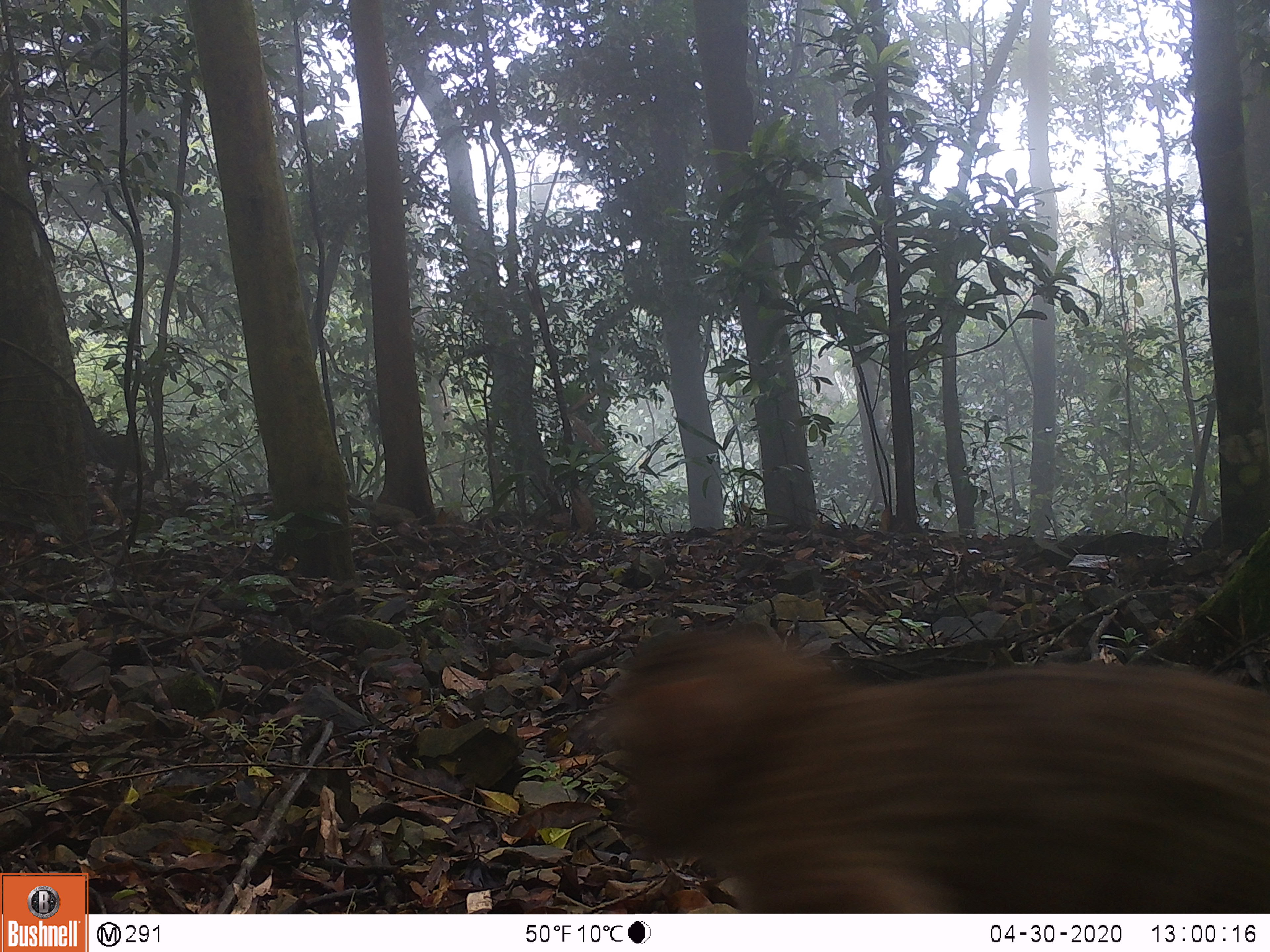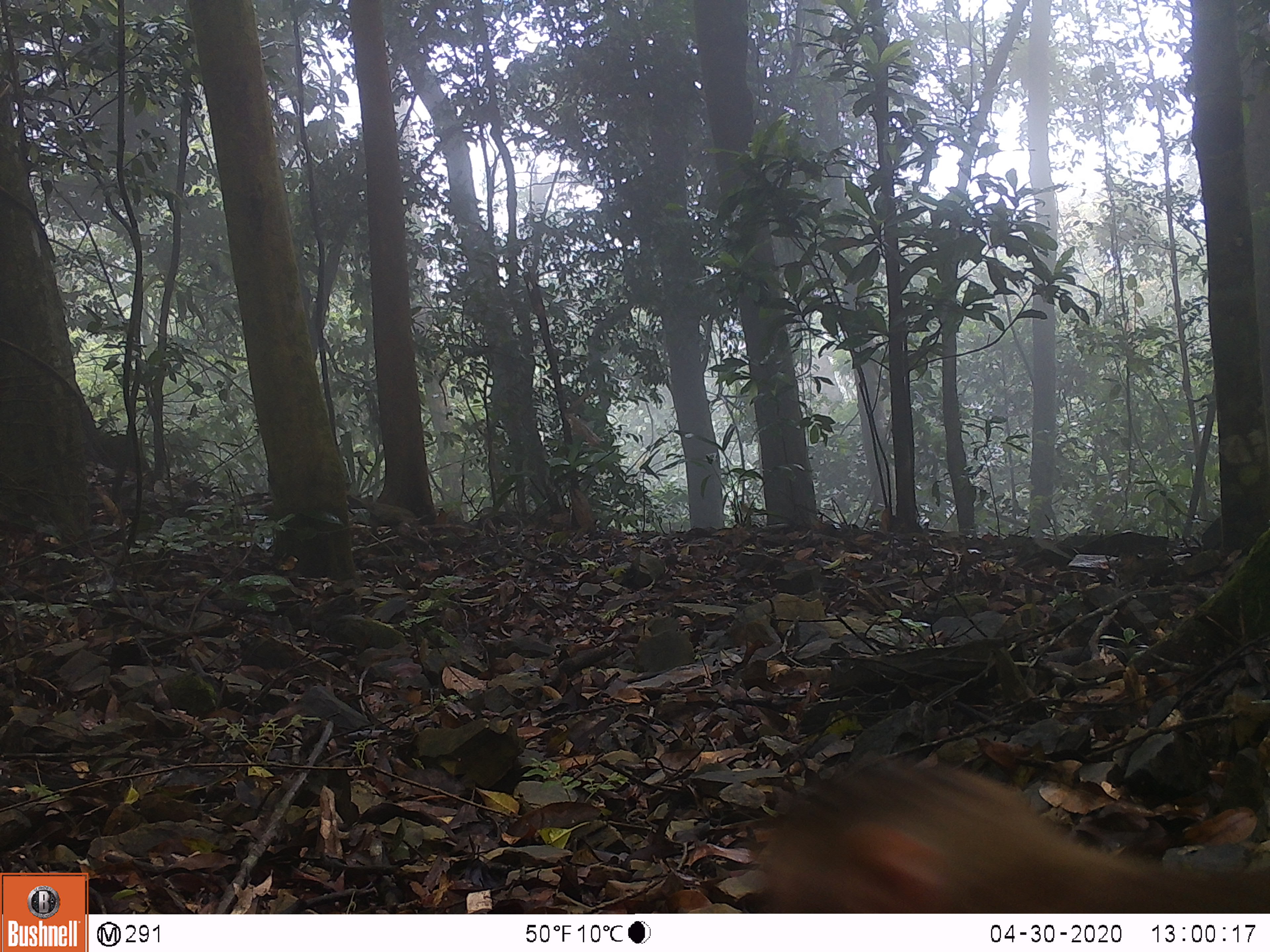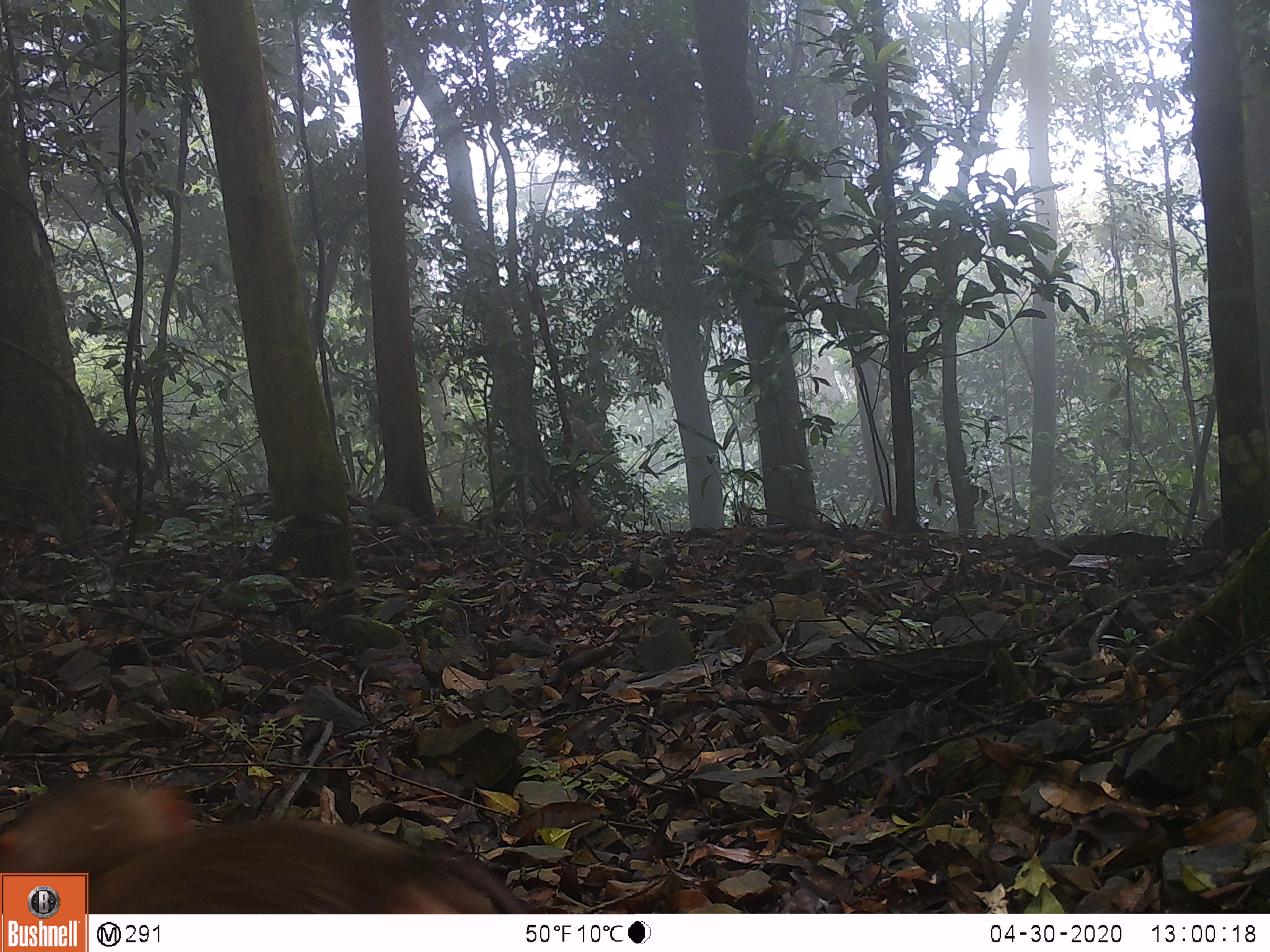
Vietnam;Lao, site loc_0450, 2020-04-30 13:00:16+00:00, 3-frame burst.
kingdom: Animalia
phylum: Chordata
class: Mammalia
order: Primates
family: Cercopithecidae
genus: Macaca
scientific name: Macaca nemestrina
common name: pig-tailed macaque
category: pig tailed macaque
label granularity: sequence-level